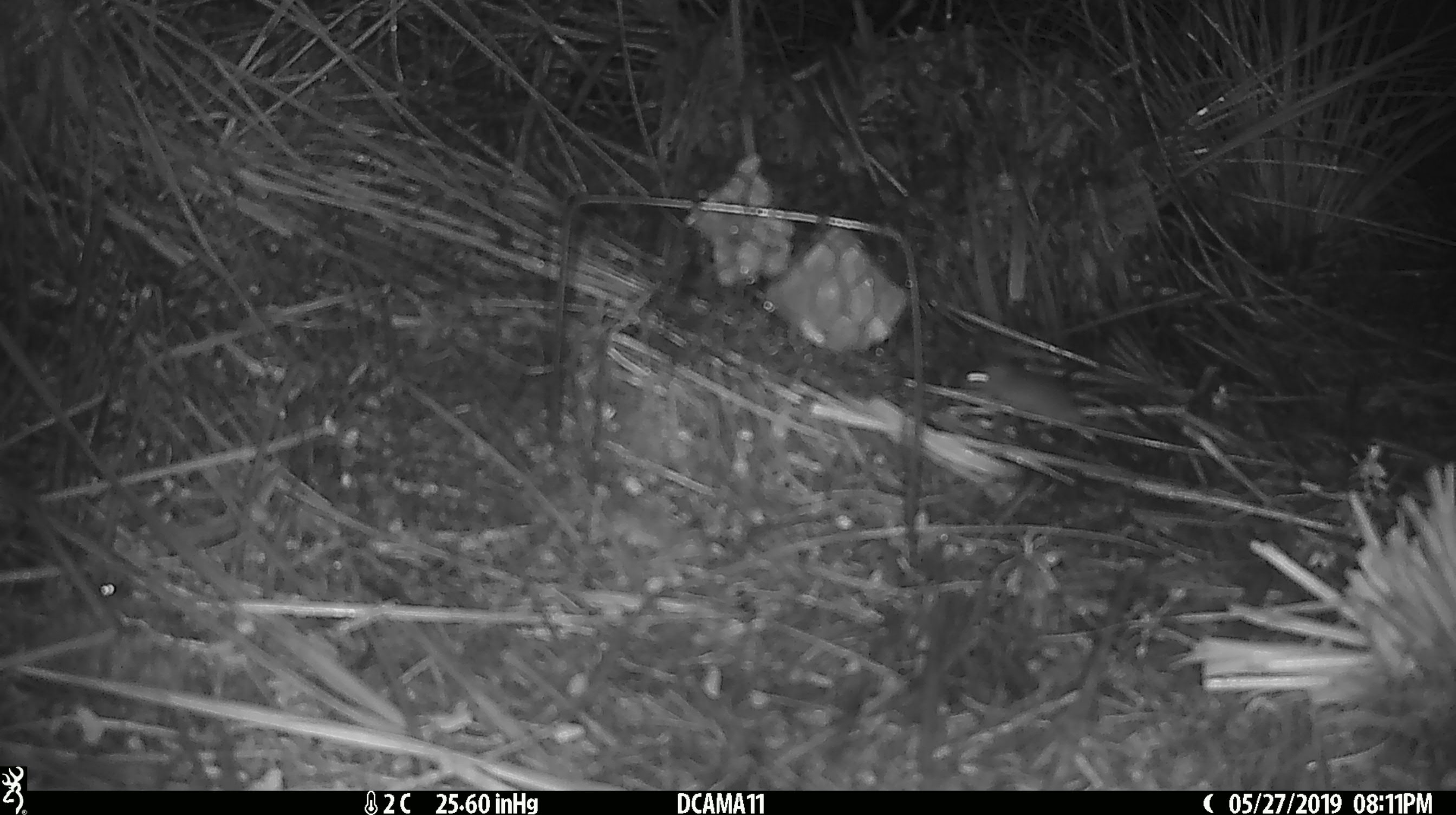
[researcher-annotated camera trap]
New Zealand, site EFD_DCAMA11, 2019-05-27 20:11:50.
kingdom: Animalia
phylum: Chordata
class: Mammalia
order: Rodentia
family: Muridae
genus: Mus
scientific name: Mus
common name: mouse